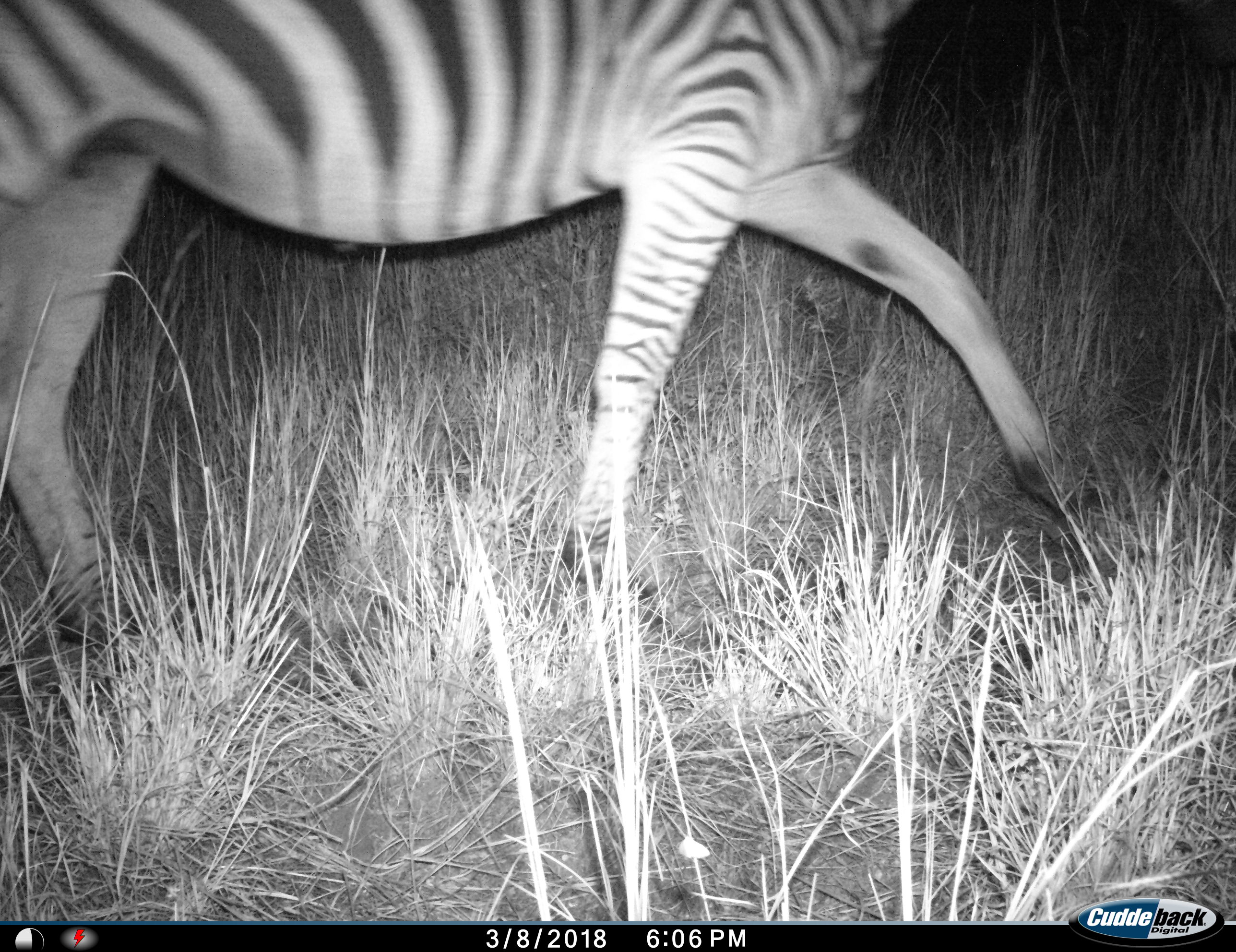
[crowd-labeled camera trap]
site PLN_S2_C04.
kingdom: Animalia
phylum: Chordata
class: Mammalia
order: Perissodactyla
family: Equidae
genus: Equus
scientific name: Equus quagga burchellii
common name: burchell's zebra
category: zebraburchells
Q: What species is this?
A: Zebraburchells (burchell's zebra) (Equus quagga burchellii).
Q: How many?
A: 1.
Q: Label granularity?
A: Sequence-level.